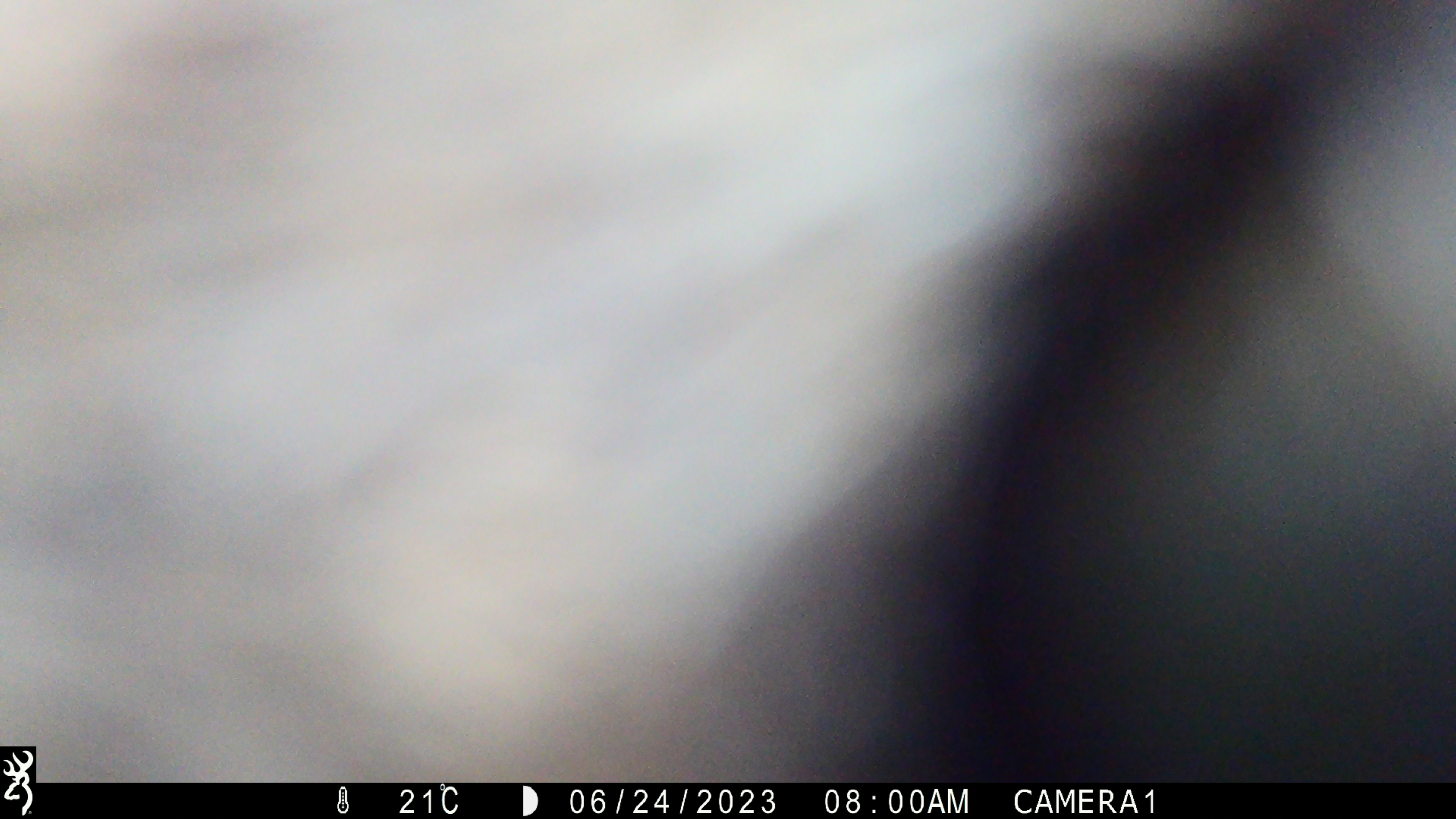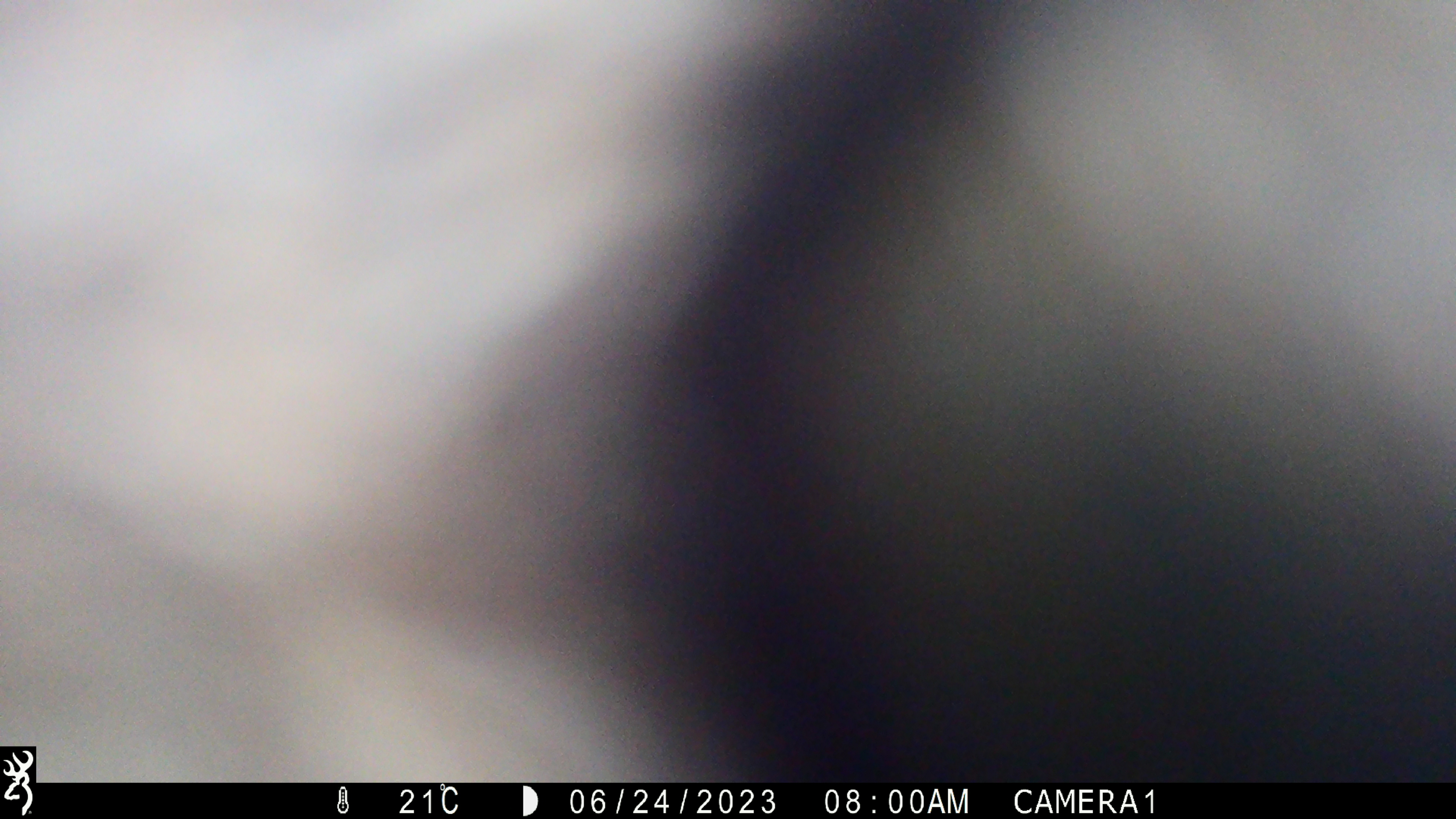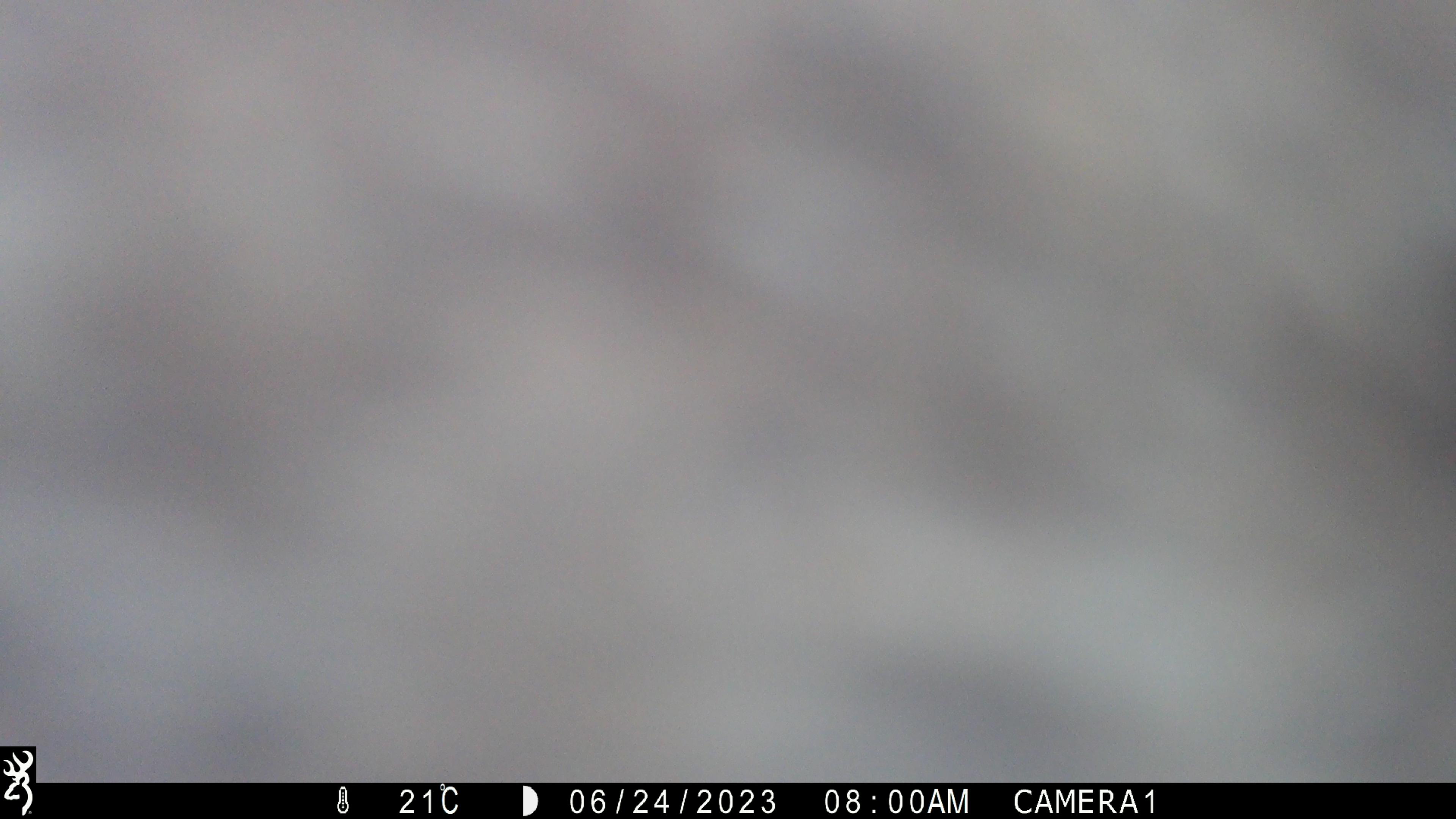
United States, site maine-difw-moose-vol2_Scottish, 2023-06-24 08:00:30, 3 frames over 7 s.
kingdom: Animalia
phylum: Chordata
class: Mammalia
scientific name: Mammalia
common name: mammal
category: mammal sp.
Mammal sp. (mammal) (Mammalia).